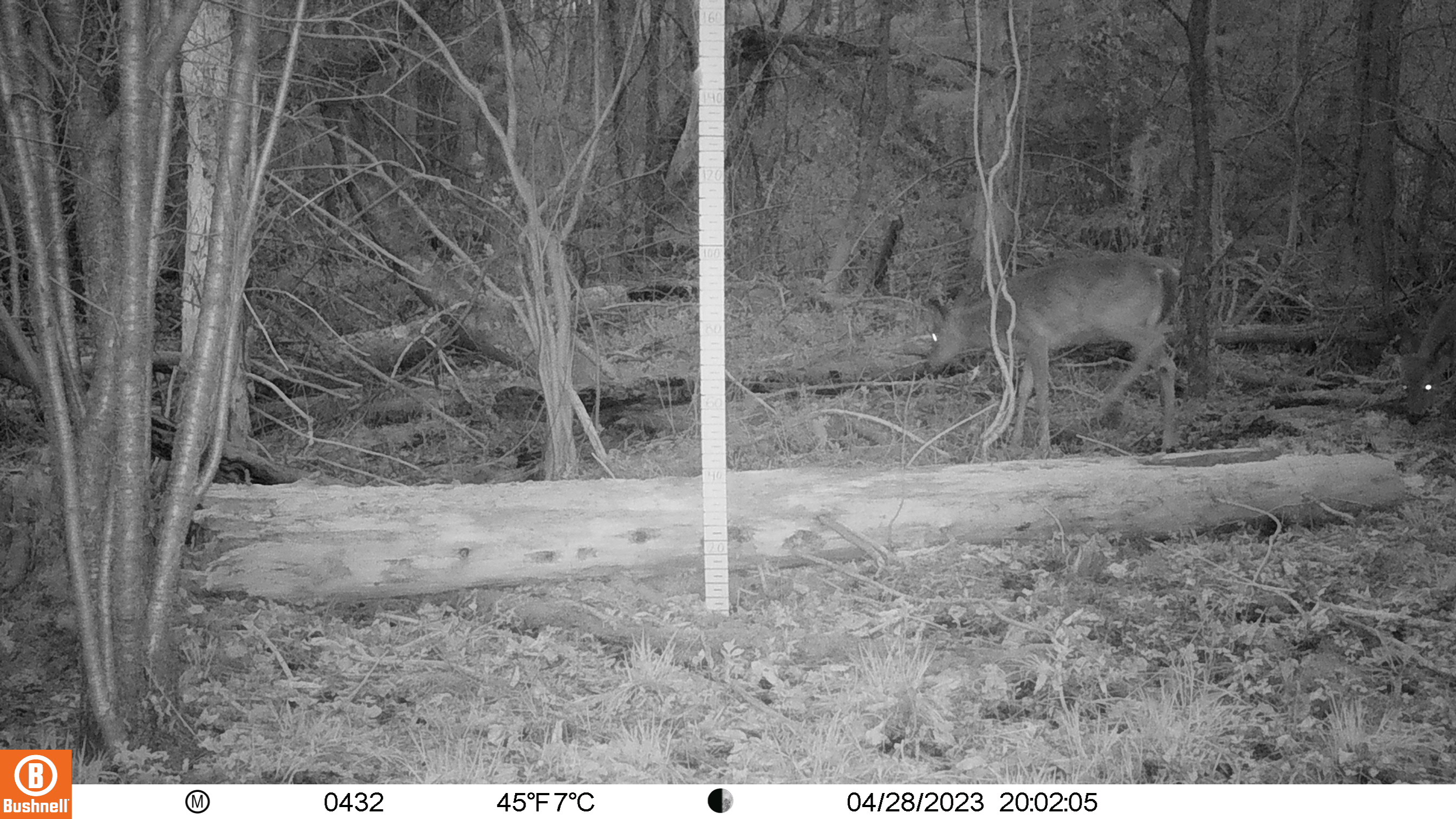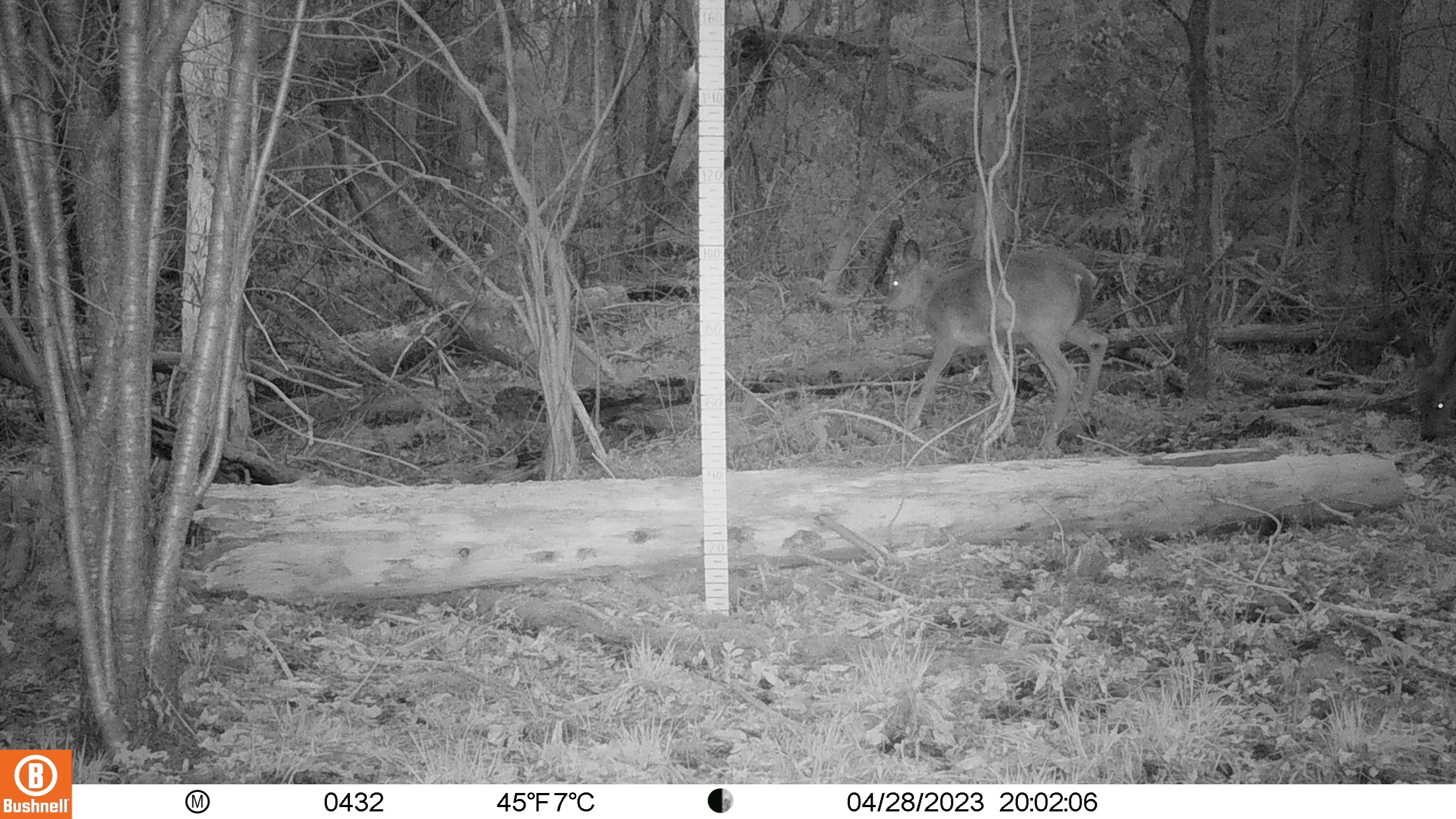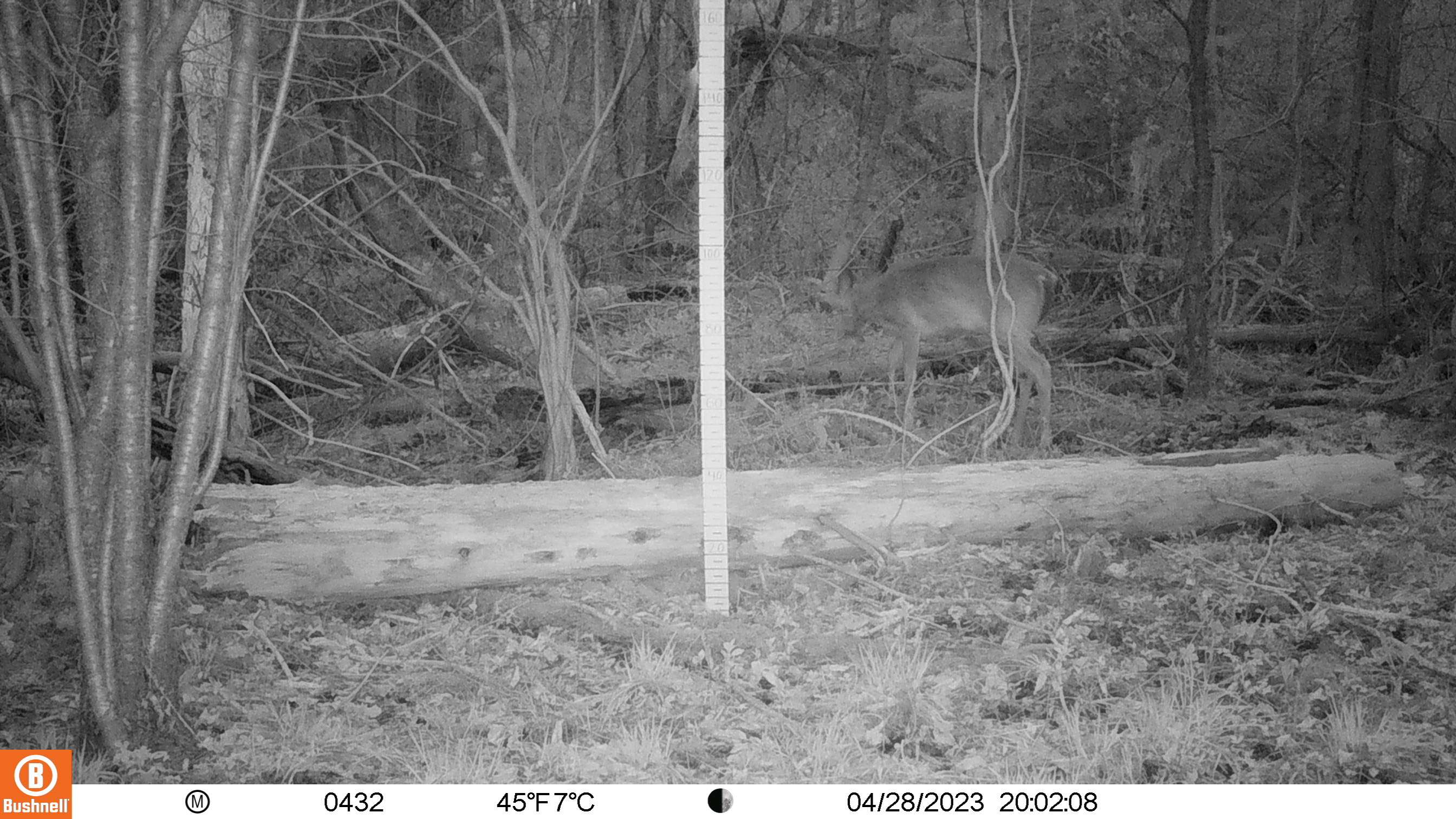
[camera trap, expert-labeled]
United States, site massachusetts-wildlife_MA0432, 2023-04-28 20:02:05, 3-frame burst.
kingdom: Animalia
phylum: Chordata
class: Mammalia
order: Artiodactyla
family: Cervidae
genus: Odocoileus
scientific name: Odocoileus virginianus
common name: white-tailed deer